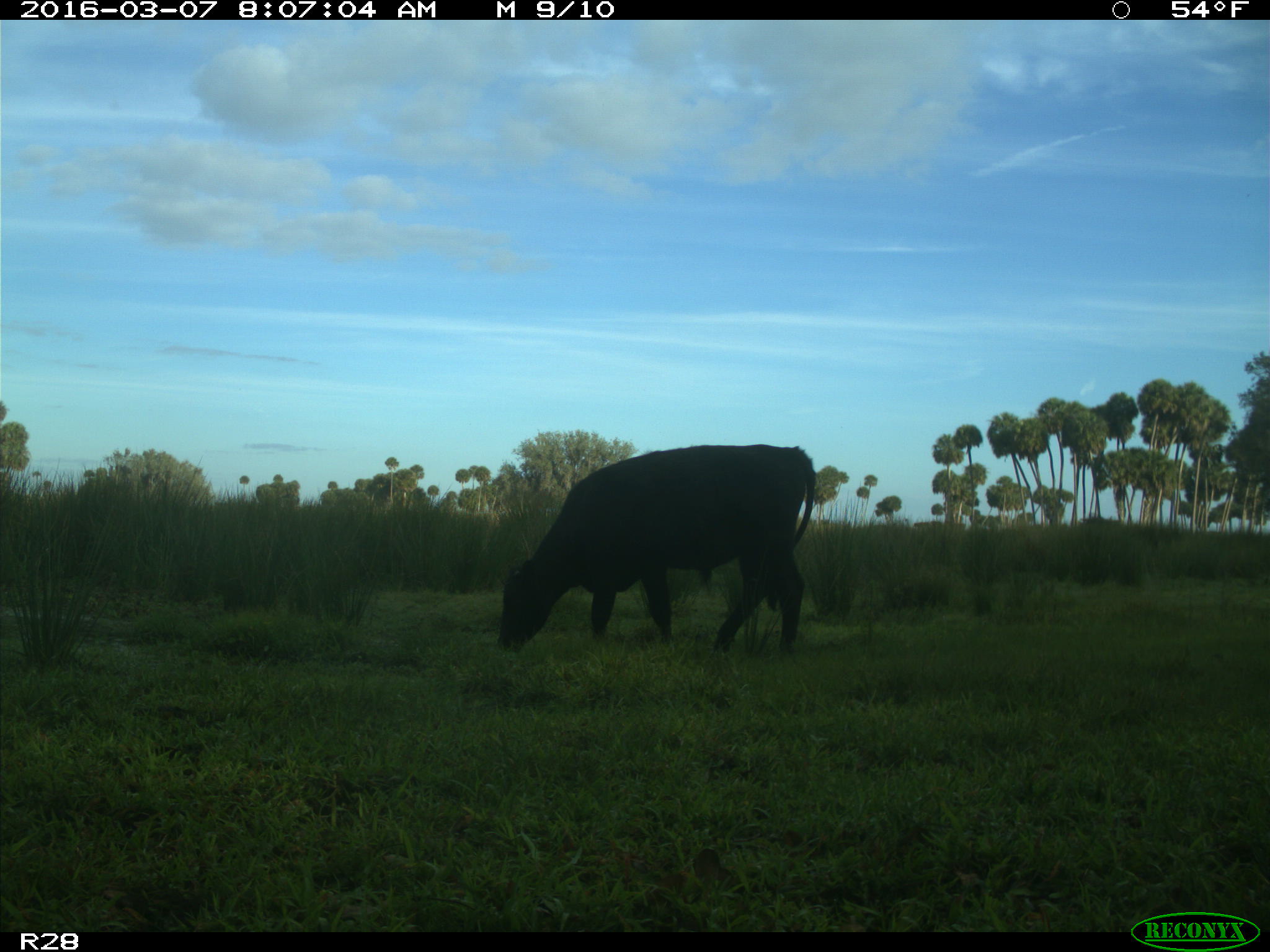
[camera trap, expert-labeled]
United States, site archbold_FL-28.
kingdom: Animalia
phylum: Chordata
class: Mammalia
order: Artiodactyla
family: Bovidae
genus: Bos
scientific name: Bos taurus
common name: domestic cow